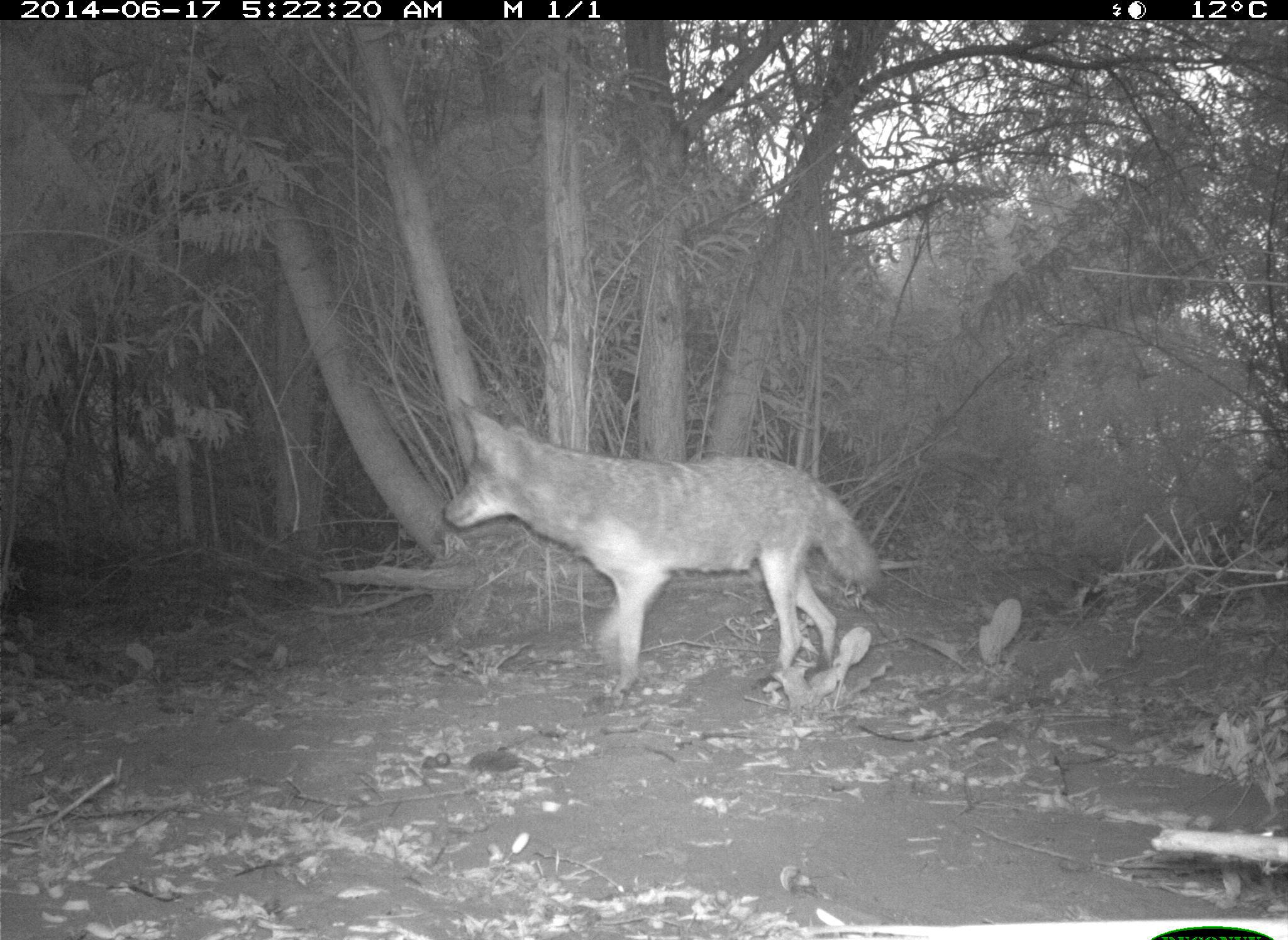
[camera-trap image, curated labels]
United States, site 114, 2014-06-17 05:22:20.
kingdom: Animalia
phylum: Chordata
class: Mammalia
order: Carnivora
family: Canidae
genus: Canis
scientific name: Canis latrans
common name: coyote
Coyote (Canis latrans).